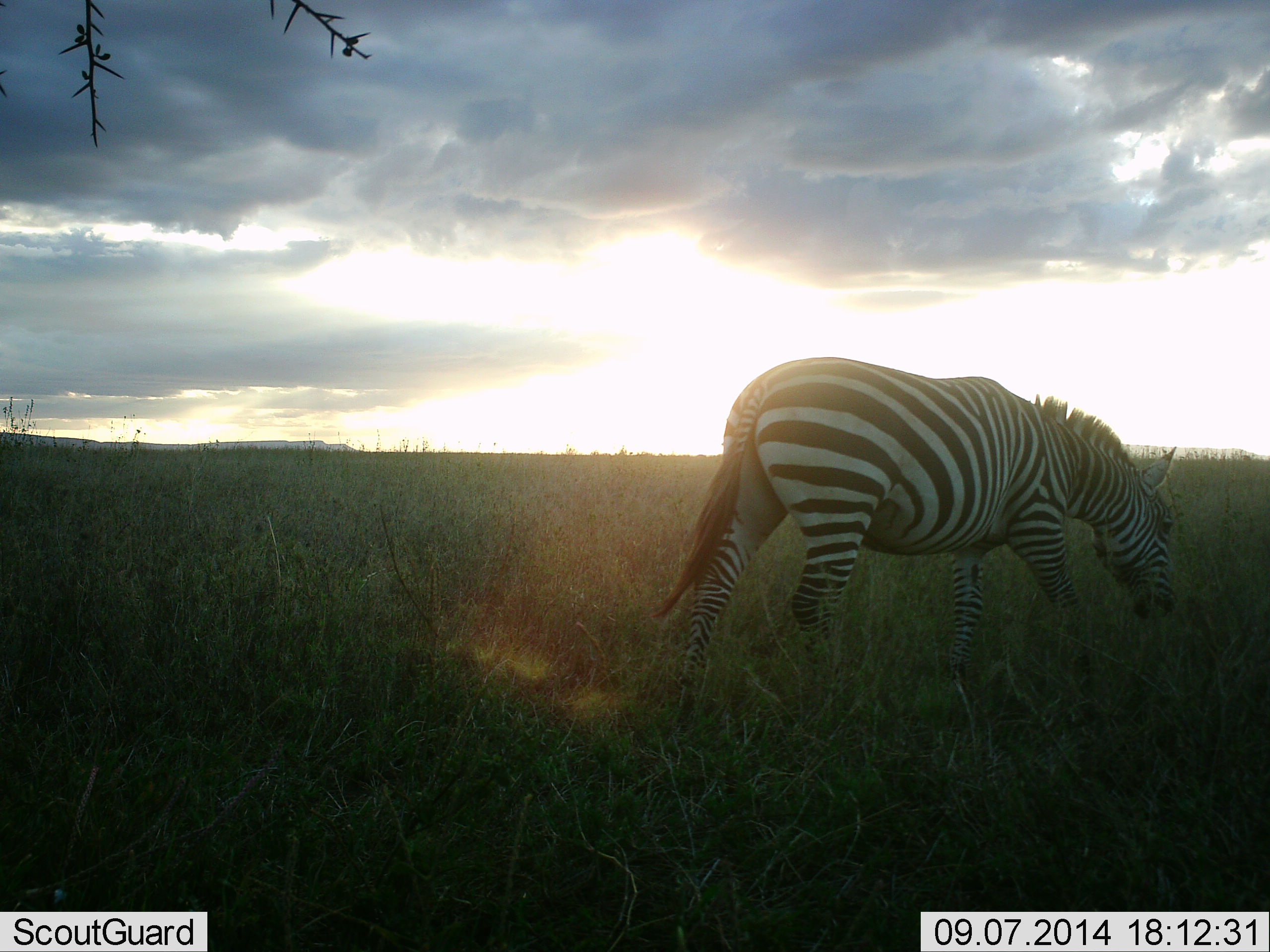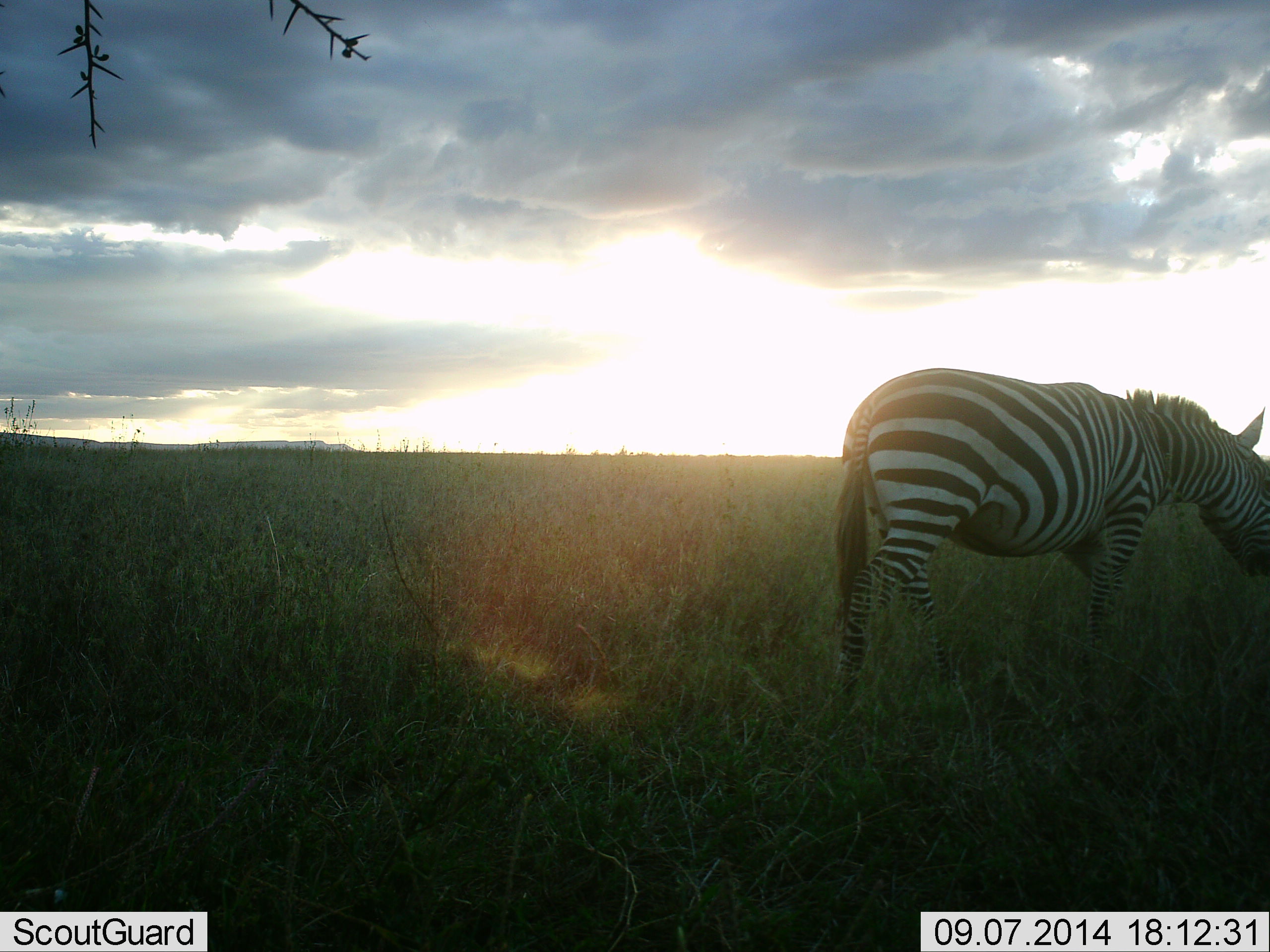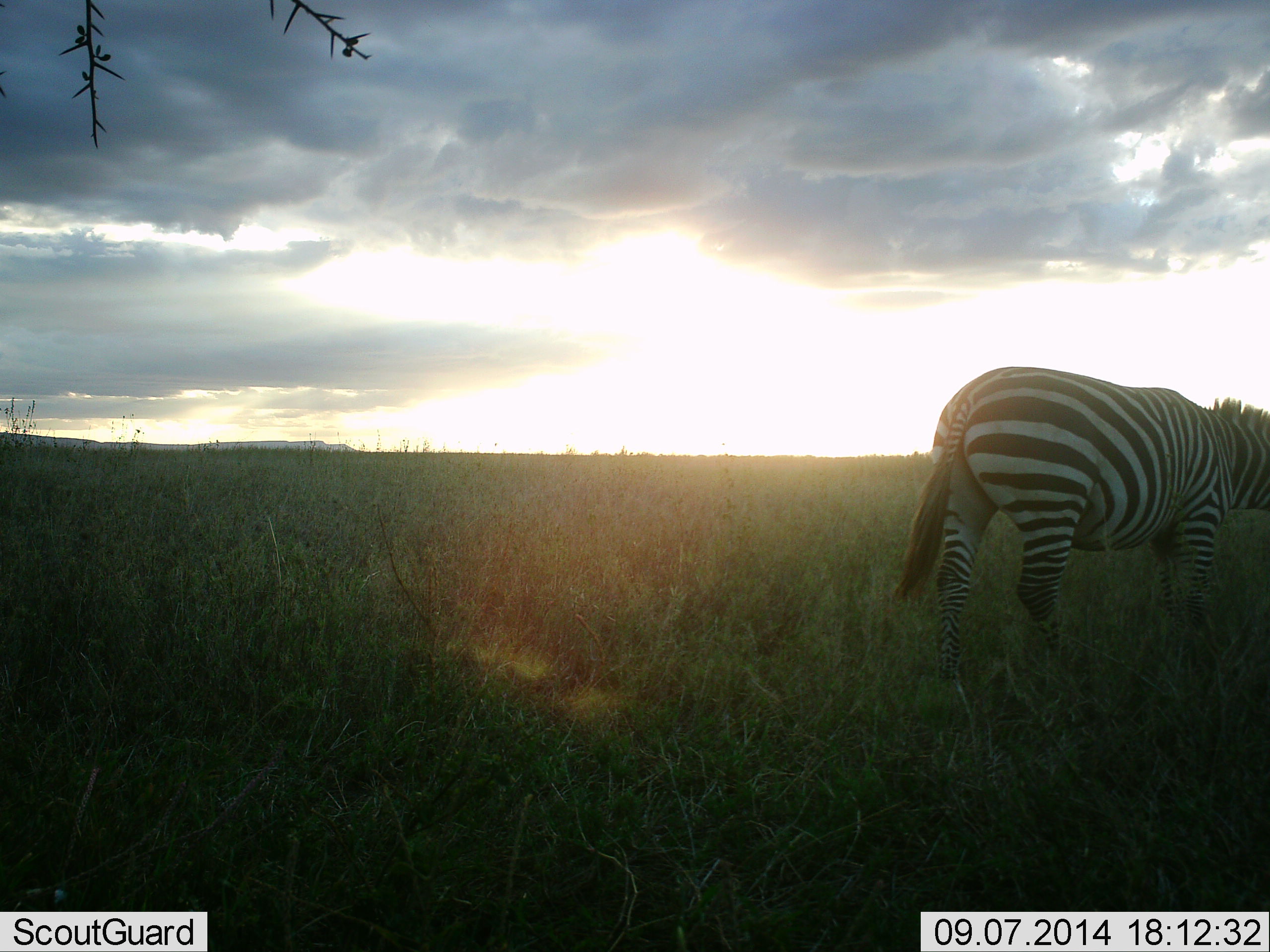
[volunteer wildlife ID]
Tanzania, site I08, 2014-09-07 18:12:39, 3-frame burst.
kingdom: Animalia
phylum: Chordata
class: Mammalia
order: Perissodactyla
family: Equidae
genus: Equus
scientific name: Equus quagga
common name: plains zebra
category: zebra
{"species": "zebra (plains zebra) (Equus quagga)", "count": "1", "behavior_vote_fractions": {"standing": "20%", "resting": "0%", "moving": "90%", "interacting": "0%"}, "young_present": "0%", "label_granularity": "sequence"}